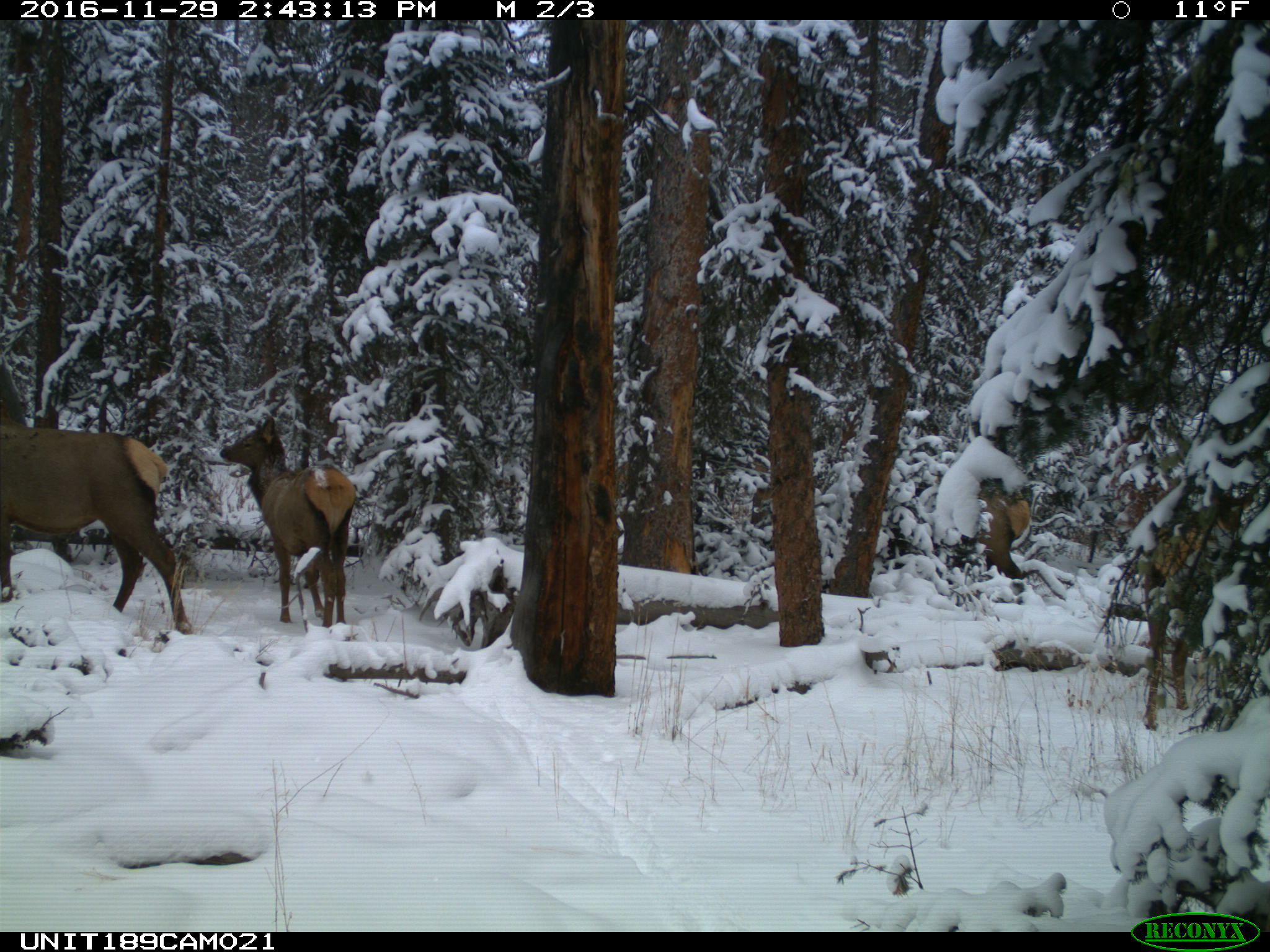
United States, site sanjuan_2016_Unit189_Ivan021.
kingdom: Animalia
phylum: Chordata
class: Mammalia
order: Artiodactyla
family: Cervidae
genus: Cervus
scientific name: Cervus elaphus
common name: red deer